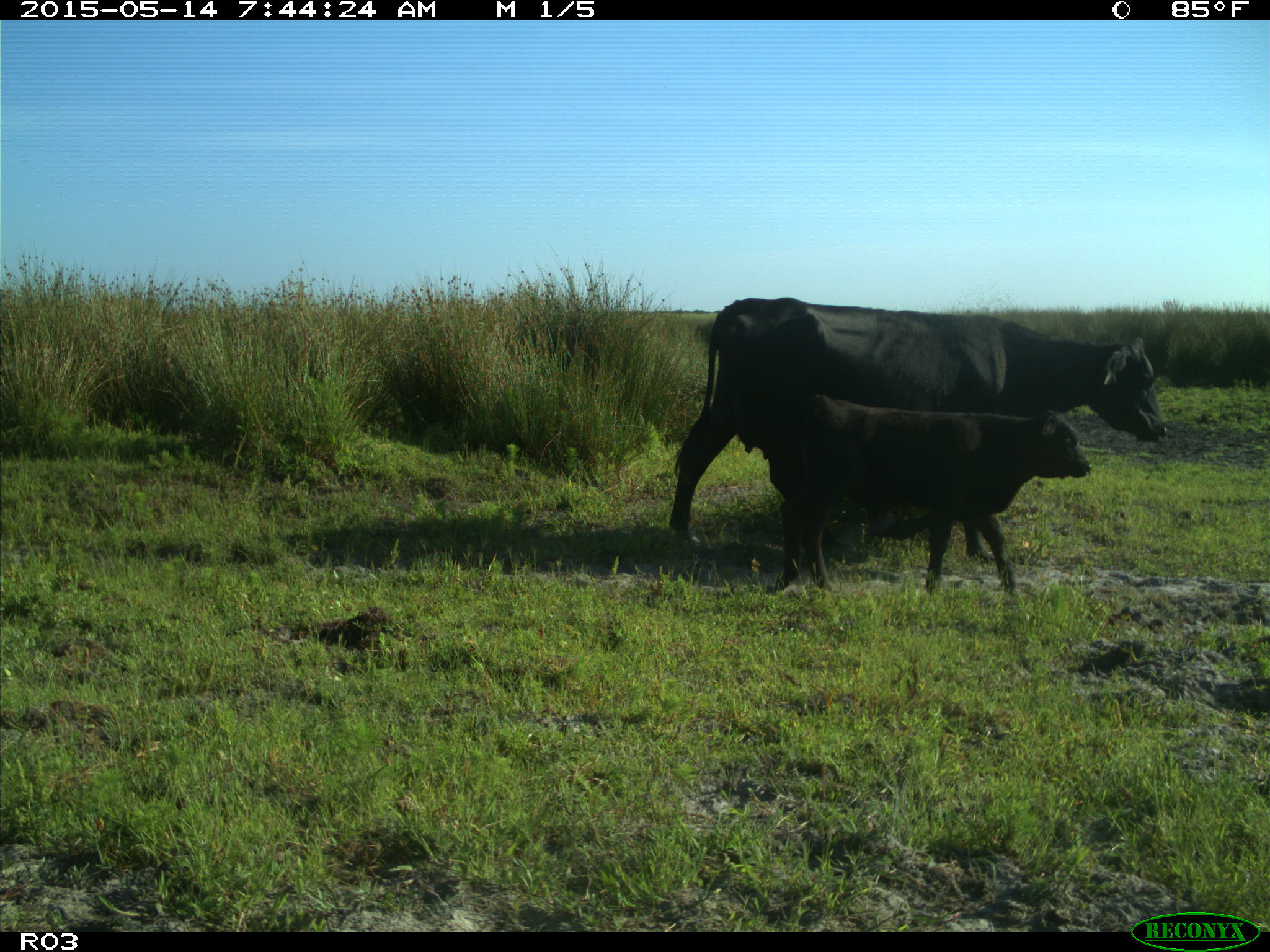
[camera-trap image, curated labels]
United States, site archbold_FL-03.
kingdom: Animalia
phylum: Chordata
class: Mammalia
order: Artiodactyla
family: Bovidae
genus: Bos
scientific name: Bos taurus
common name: domestic cow